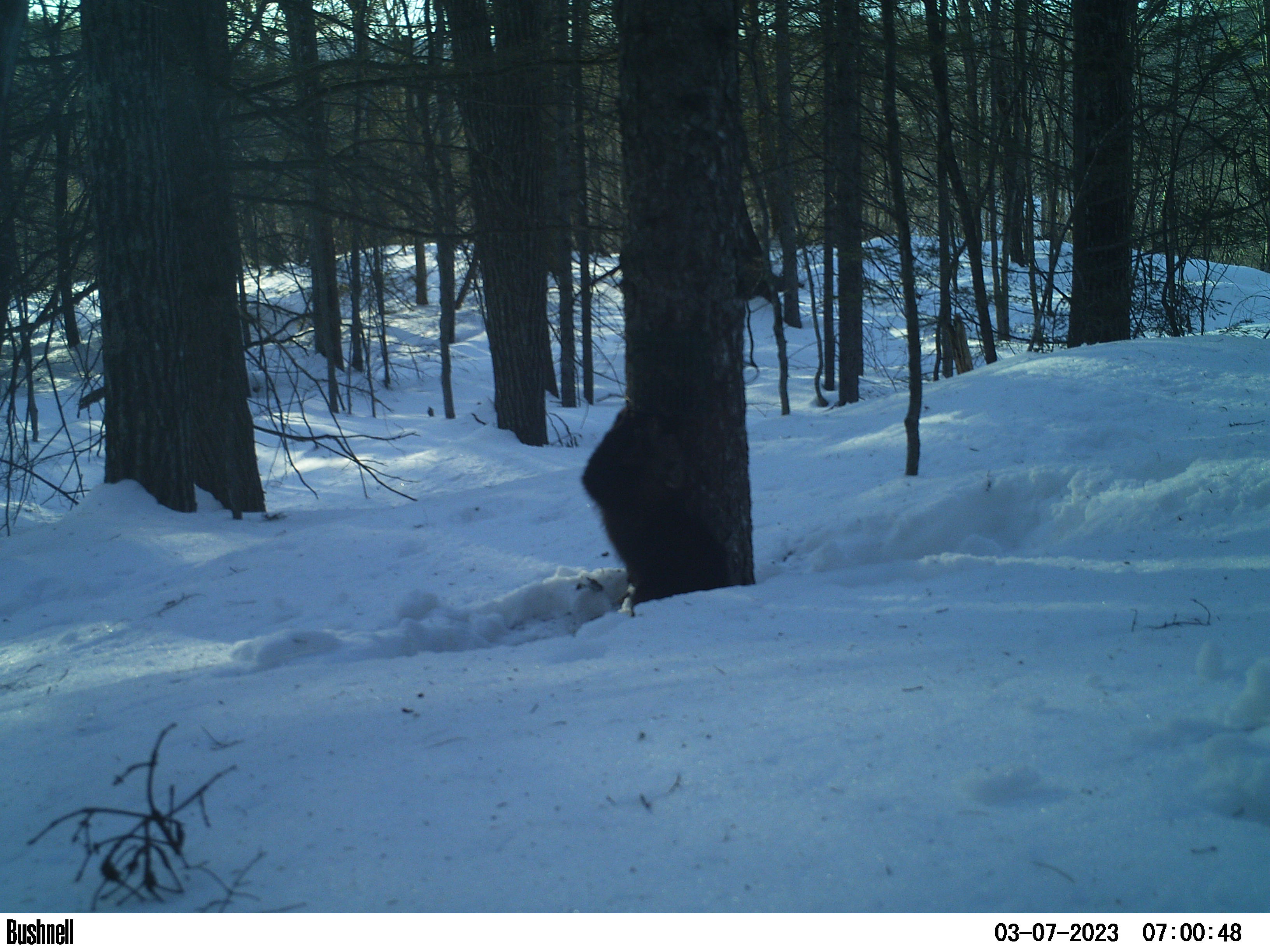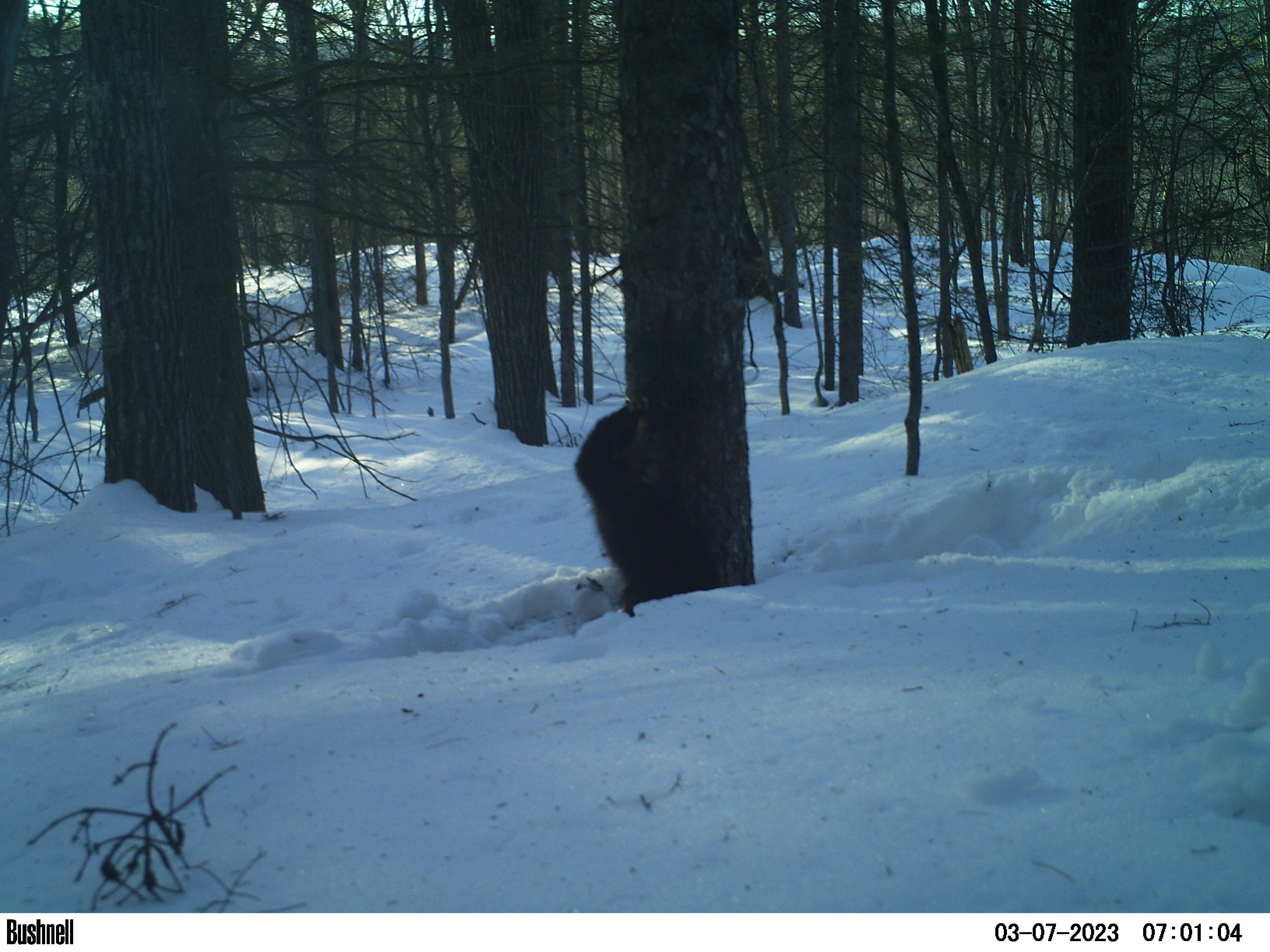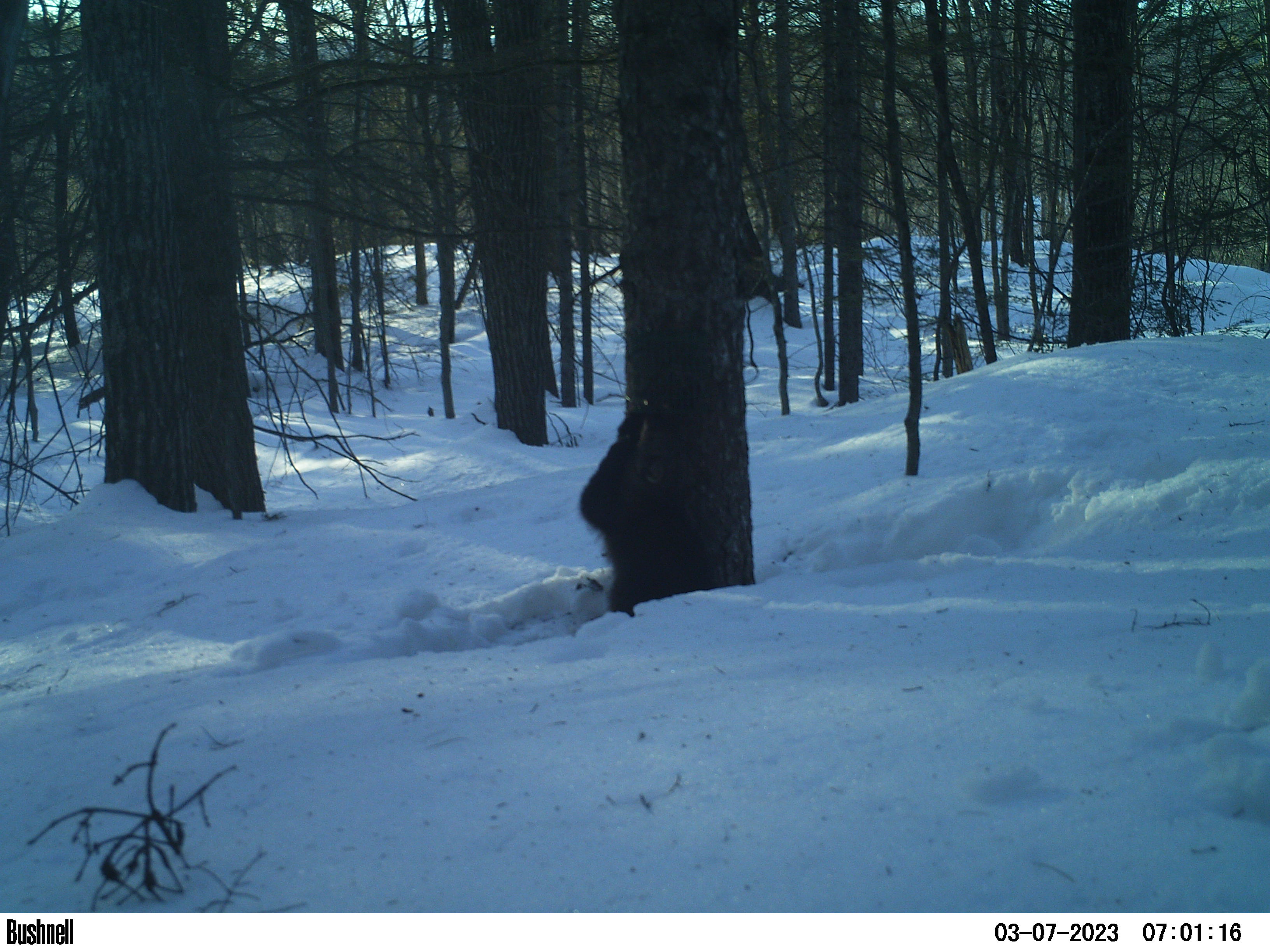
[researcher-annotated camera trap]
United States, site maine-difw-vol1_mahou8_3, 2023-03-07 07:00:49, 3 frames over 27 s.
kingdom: Animalia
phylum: Chordata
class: Mammalia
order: Carnivora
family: Mustelidae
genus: Pekania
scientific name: Pekania pennanti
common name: fisher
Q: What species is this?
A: Fisher (Pekania pennanti).